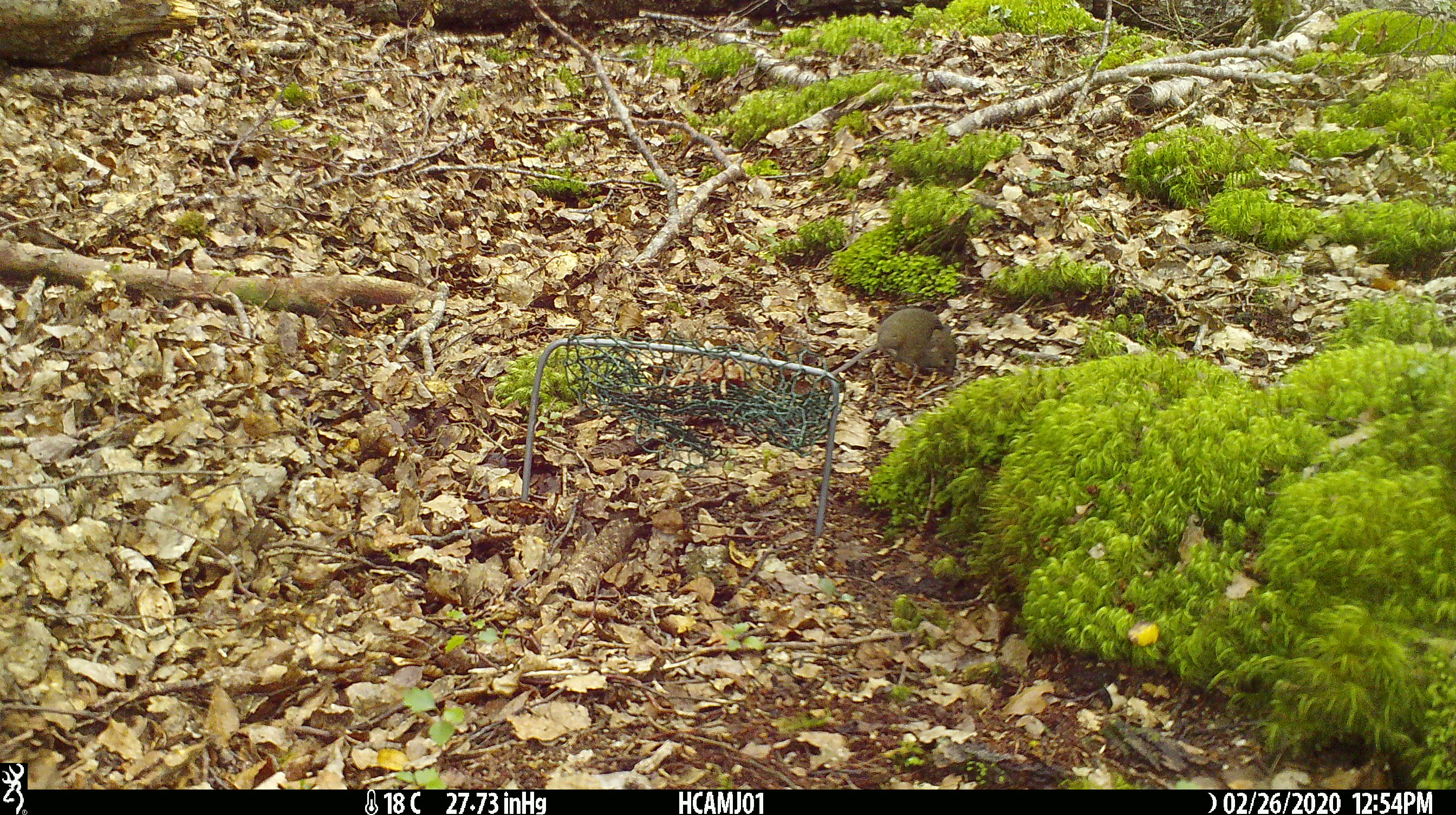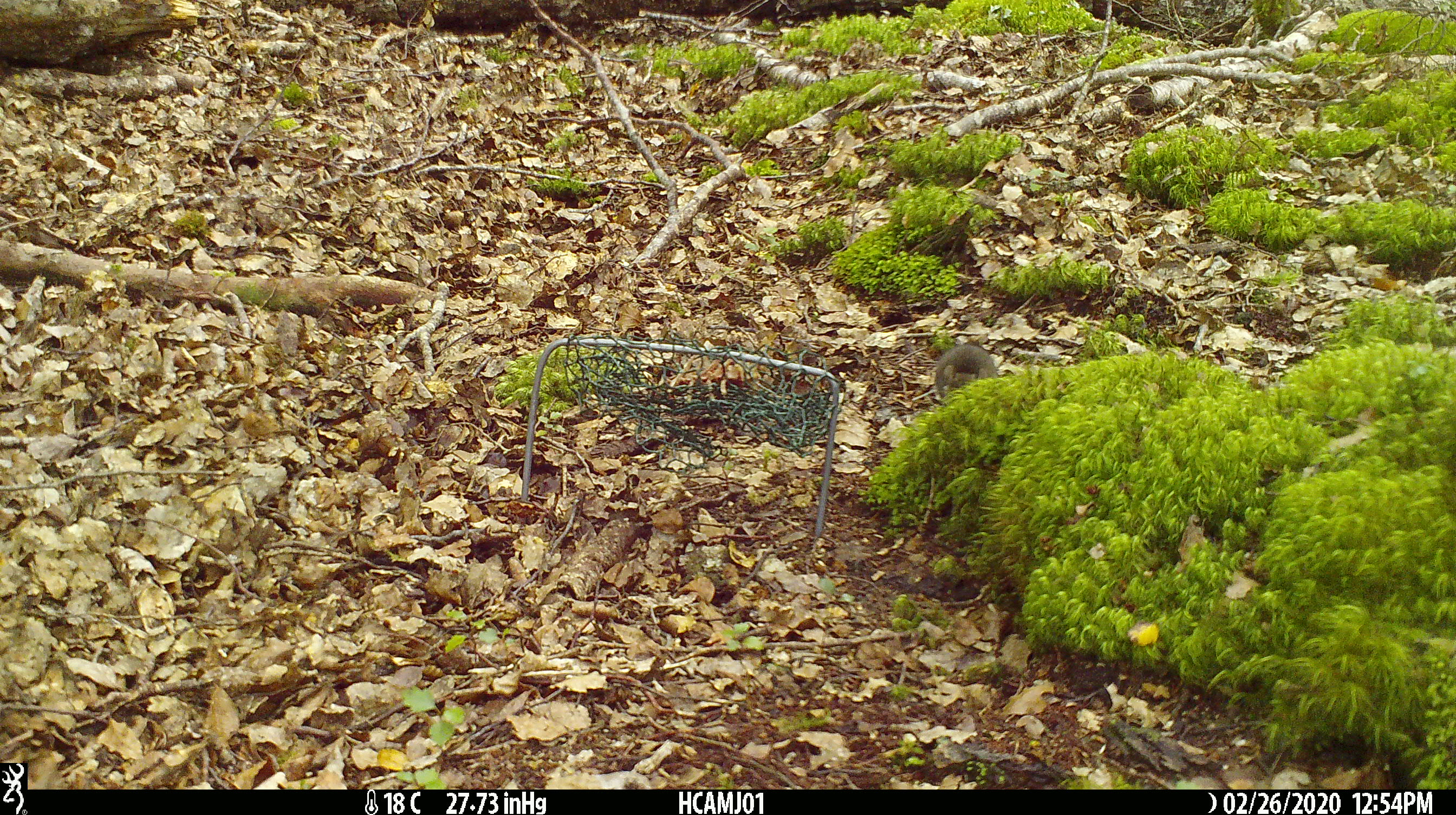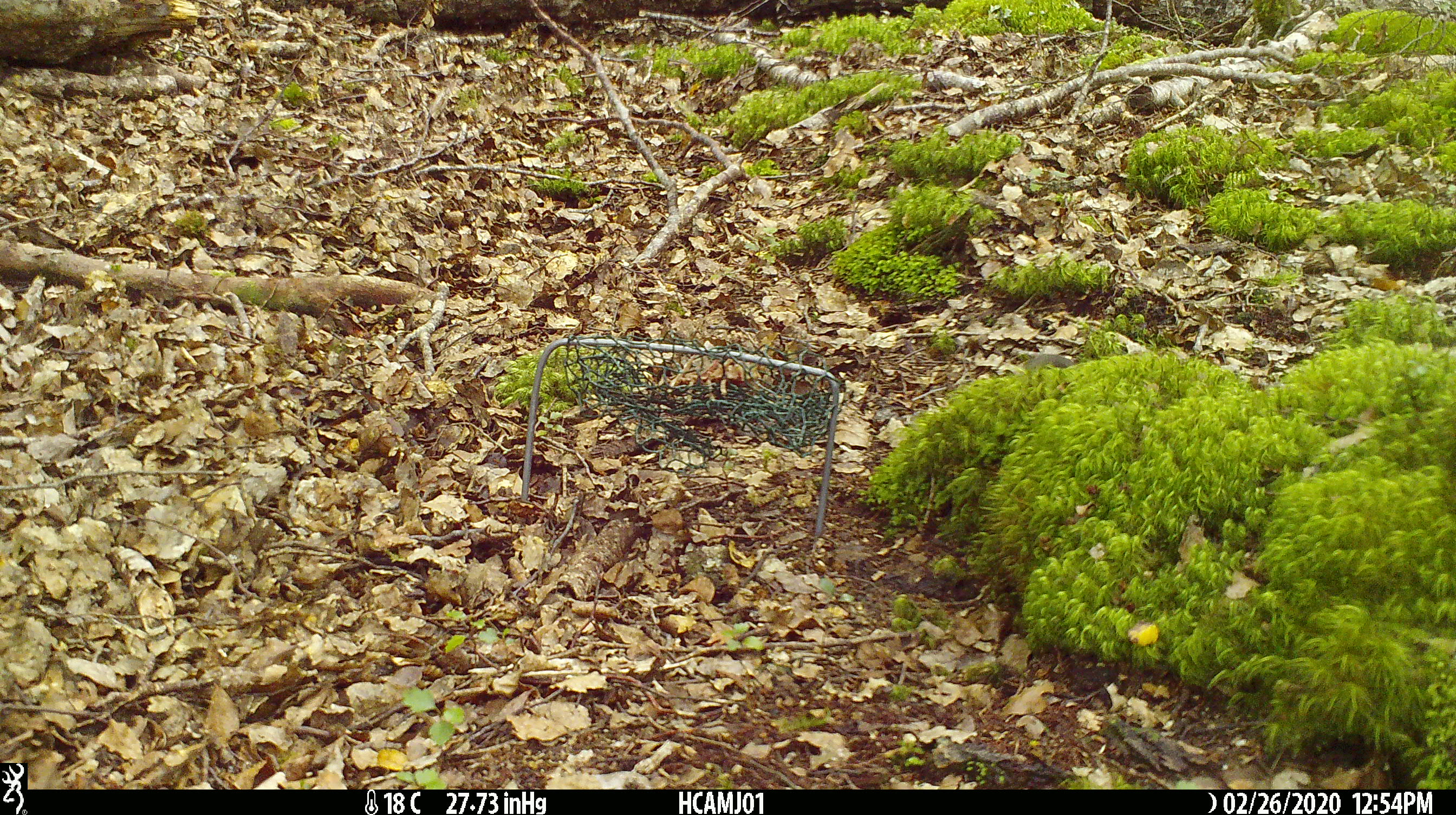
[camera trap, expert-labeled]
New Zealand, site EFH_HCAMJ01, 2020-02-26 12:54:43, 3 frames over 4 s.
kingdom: Animalia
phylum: Chordata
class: Mammalia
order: Rodentia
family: Muridae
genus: Mus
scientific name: Mus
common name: mouse